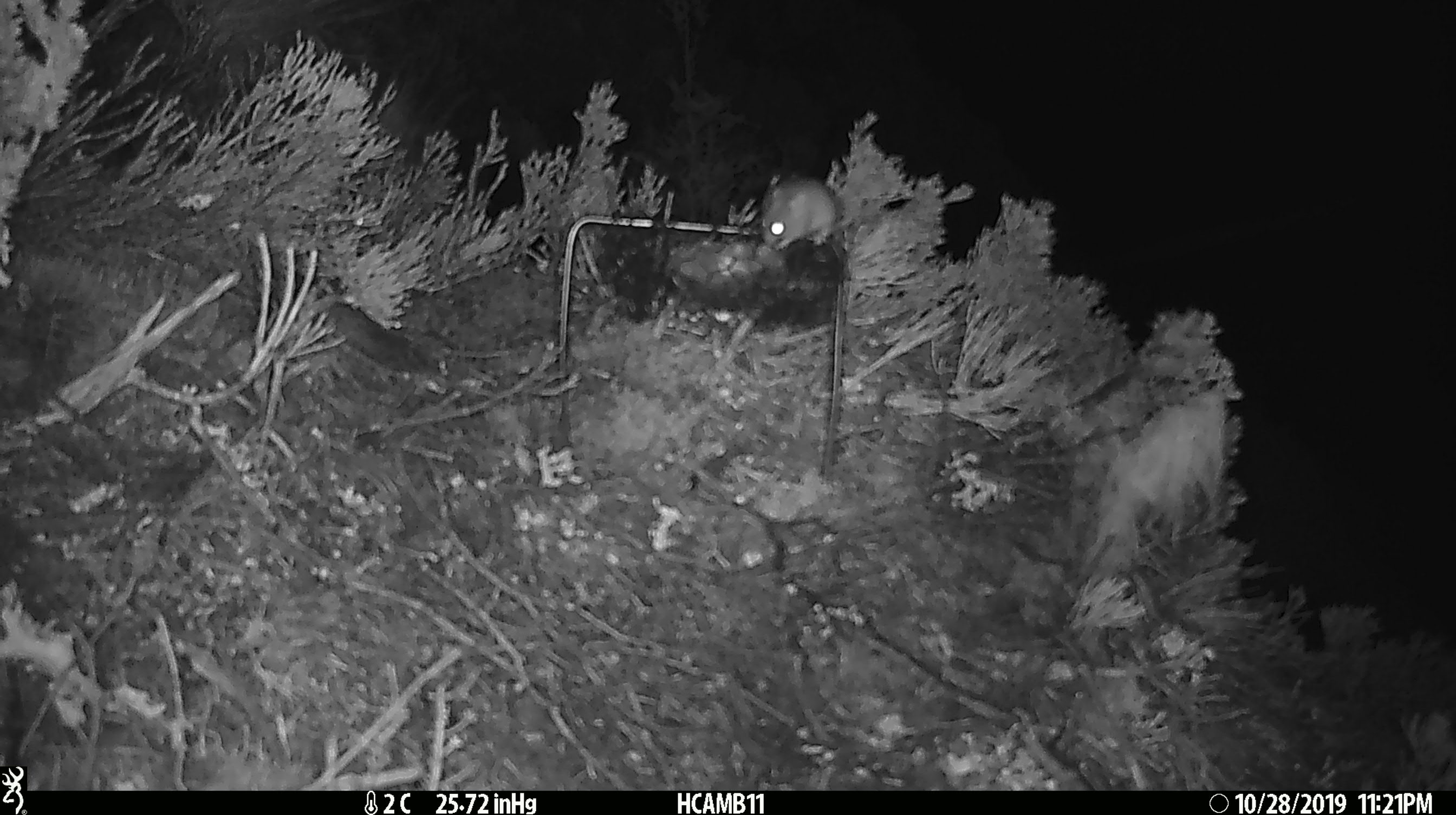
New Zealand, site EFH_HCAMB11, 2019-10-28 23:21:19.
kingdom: Animalia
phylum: Chordata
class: Mammalia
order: Rodentia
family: Muridae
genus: Mus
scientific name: Mus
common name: mouse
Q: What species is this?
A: Mouse (Mus).